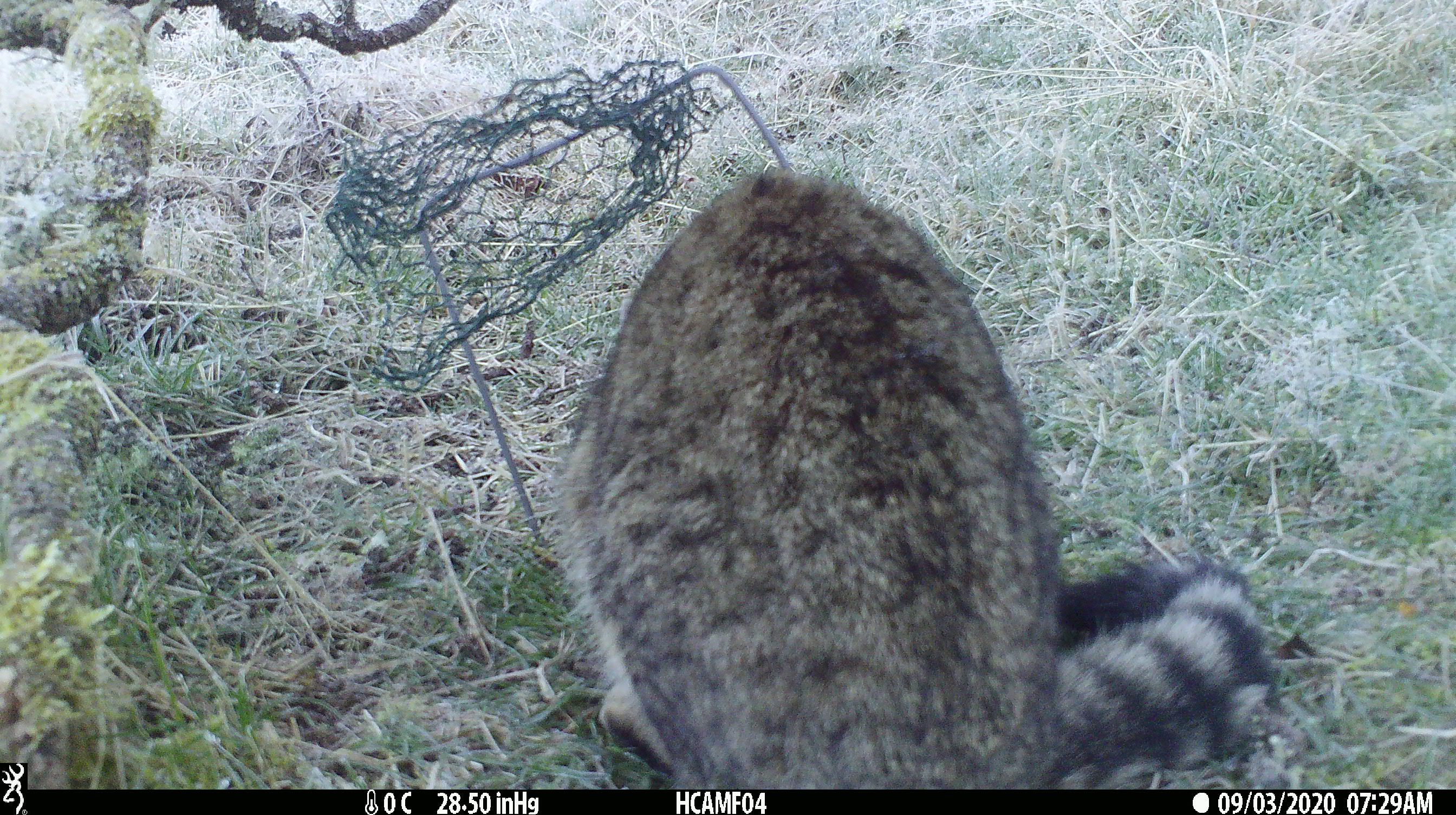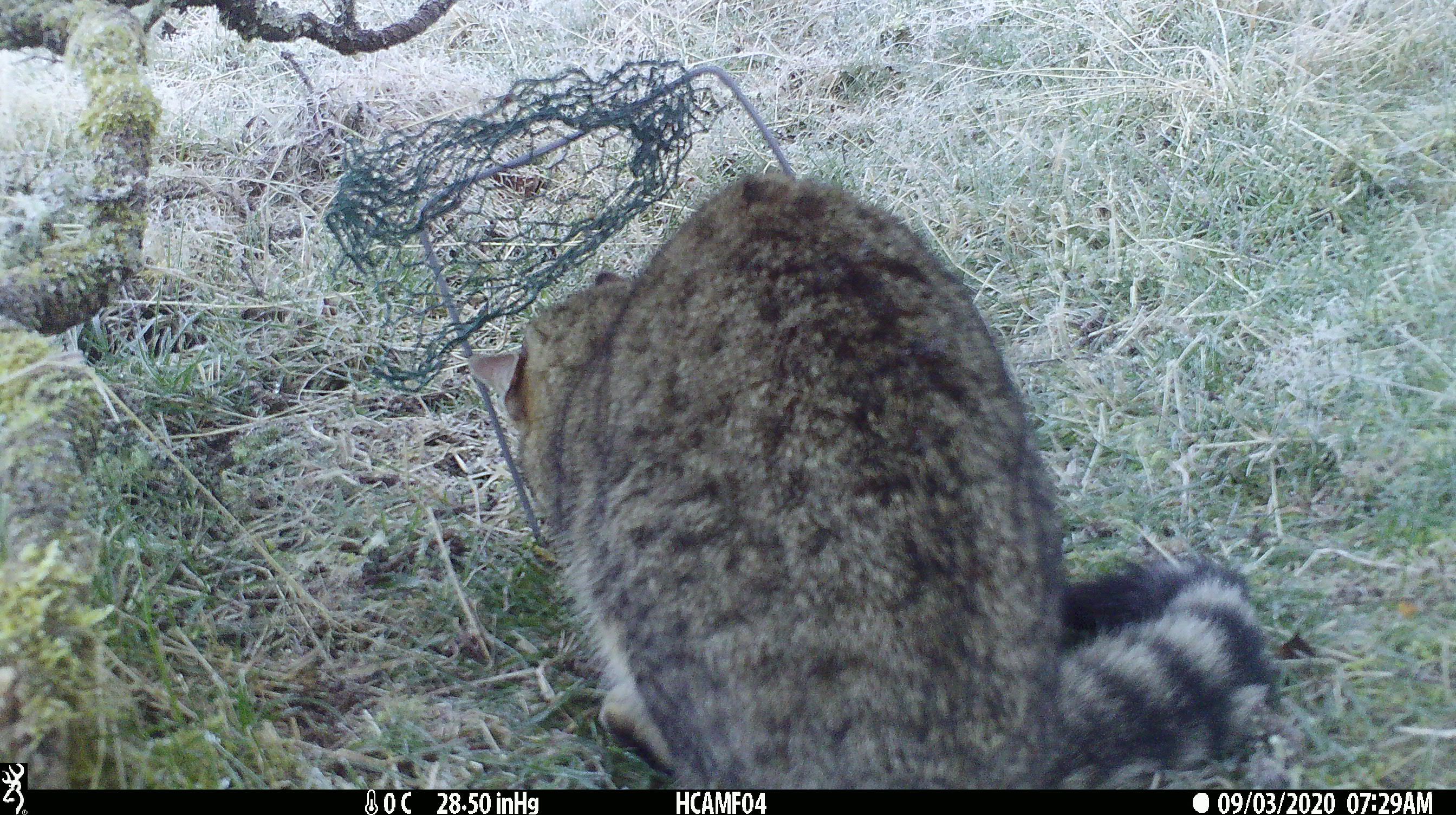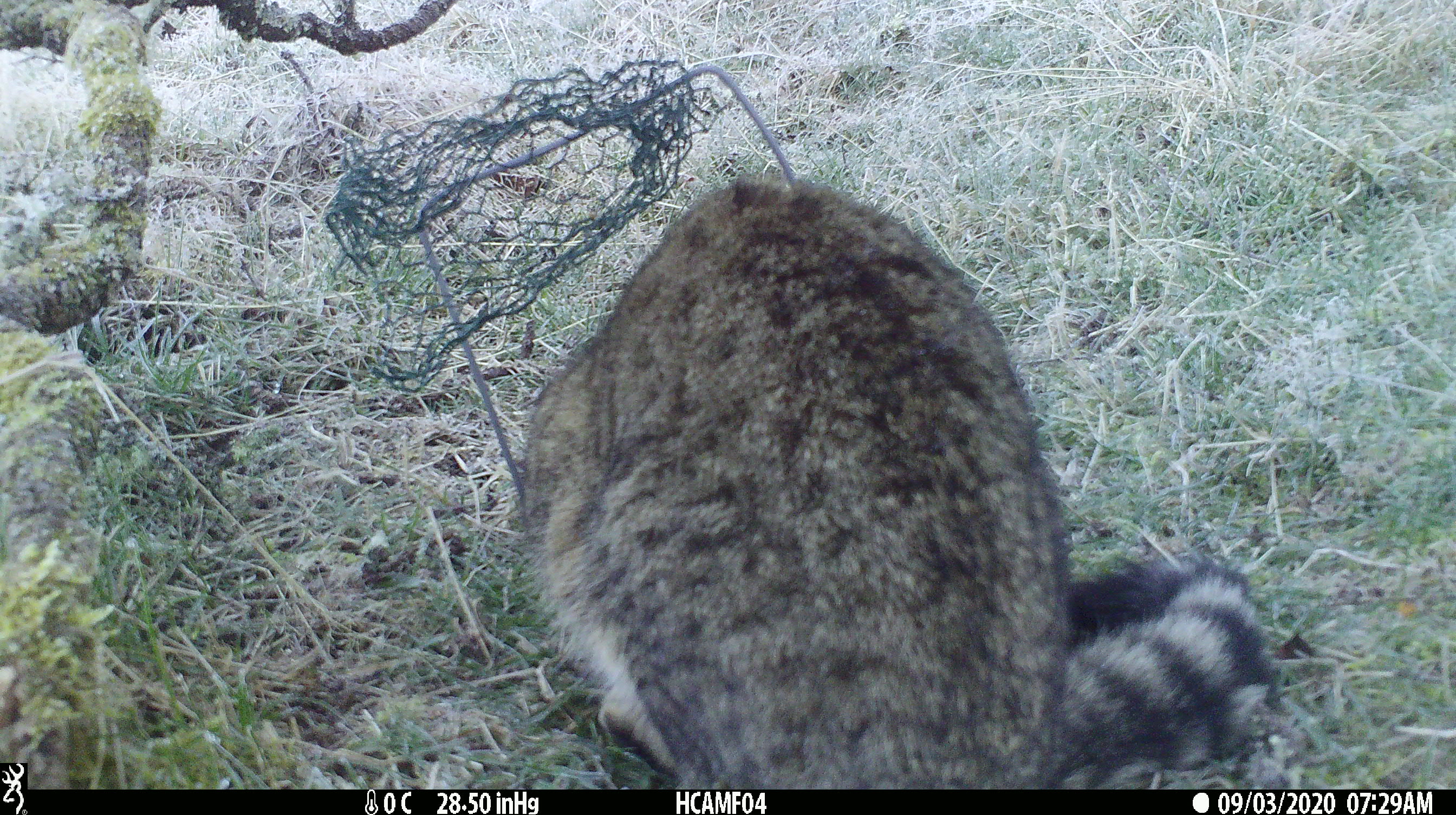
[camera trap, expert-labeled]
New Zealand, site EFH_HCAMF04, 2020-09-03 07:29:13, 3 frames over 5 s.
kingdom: Animalia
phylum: Chordata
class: Mammalia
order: Carnivora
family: Felidae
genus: Felis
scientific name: Felis catus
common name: domestic cat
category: cat